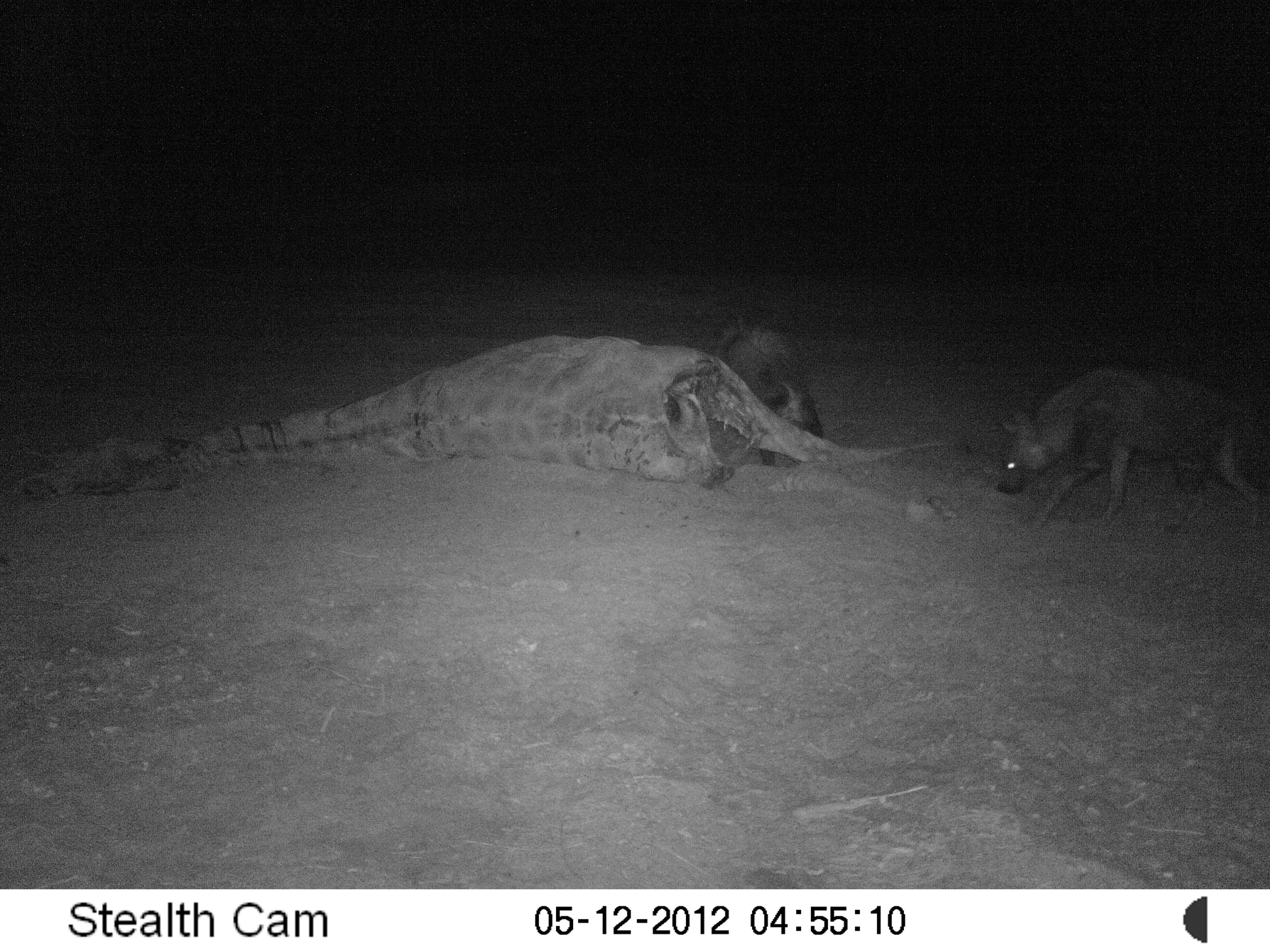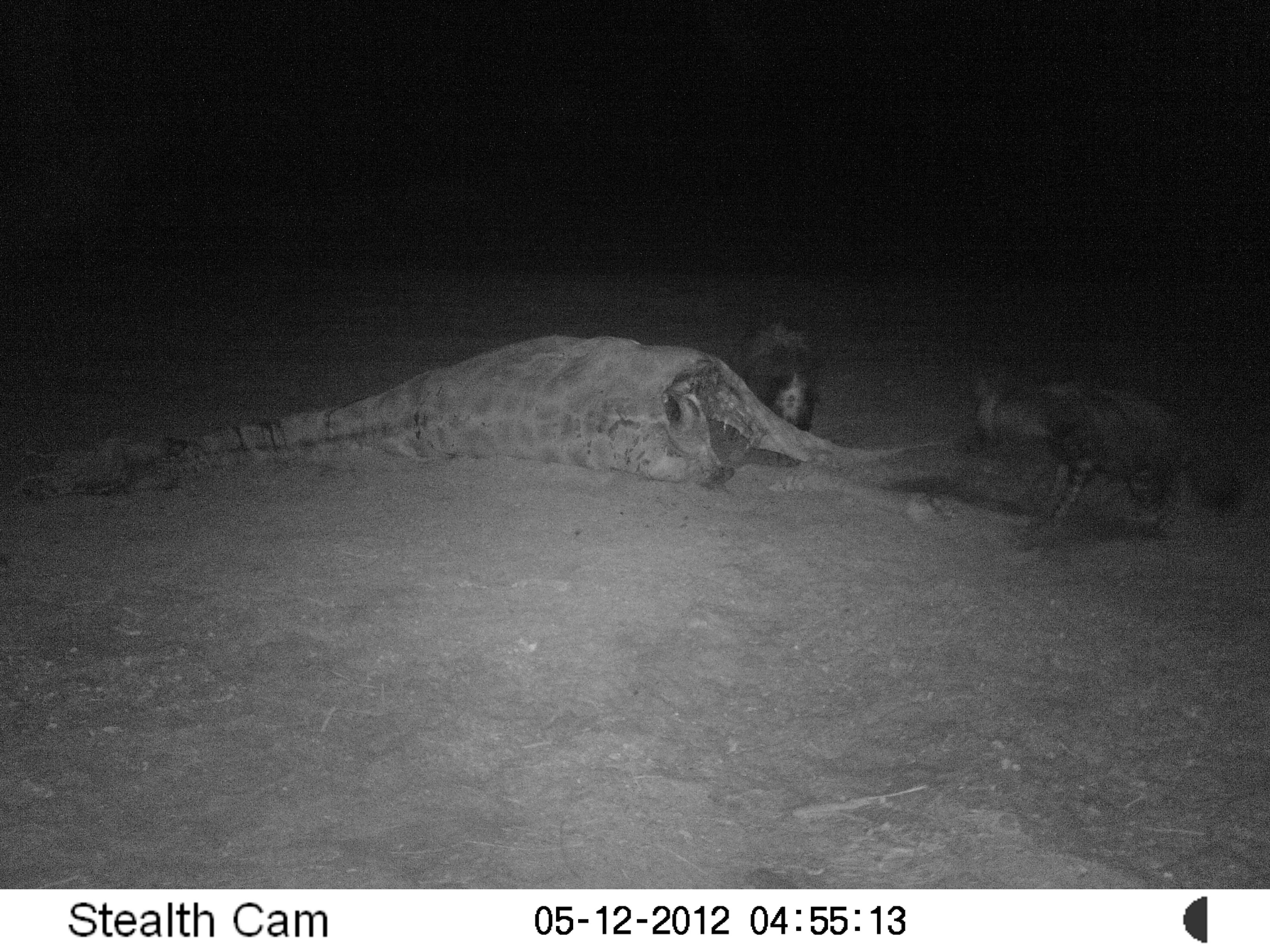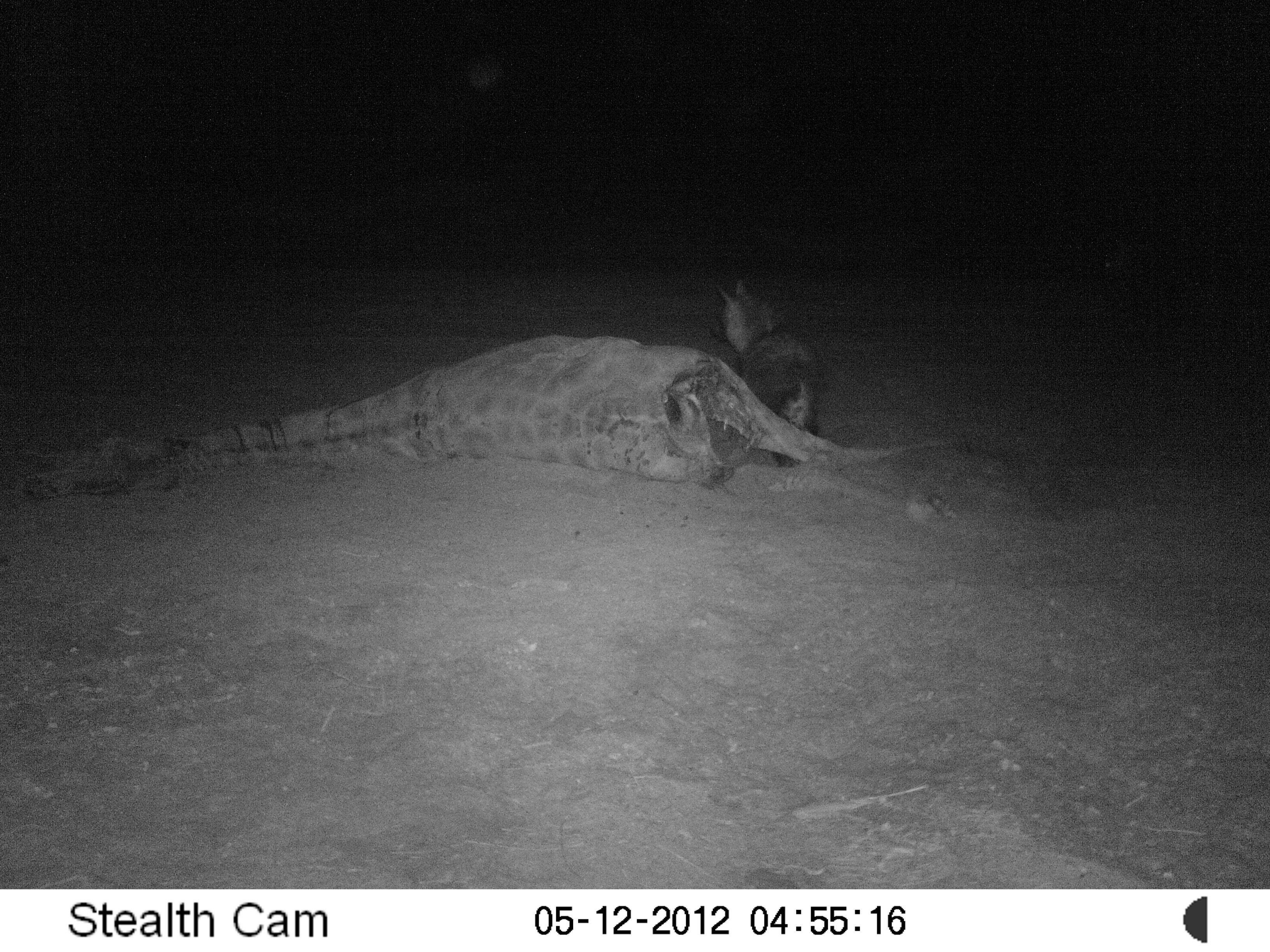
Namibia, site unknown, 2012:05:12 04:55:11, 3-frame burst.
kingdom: Animalia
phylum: Chordata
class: Mammalia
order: Carnivora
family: Hyaenidae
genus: Parahyaena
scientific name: Parahyaena brunnea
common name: brown hyena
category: hyaena brunnea